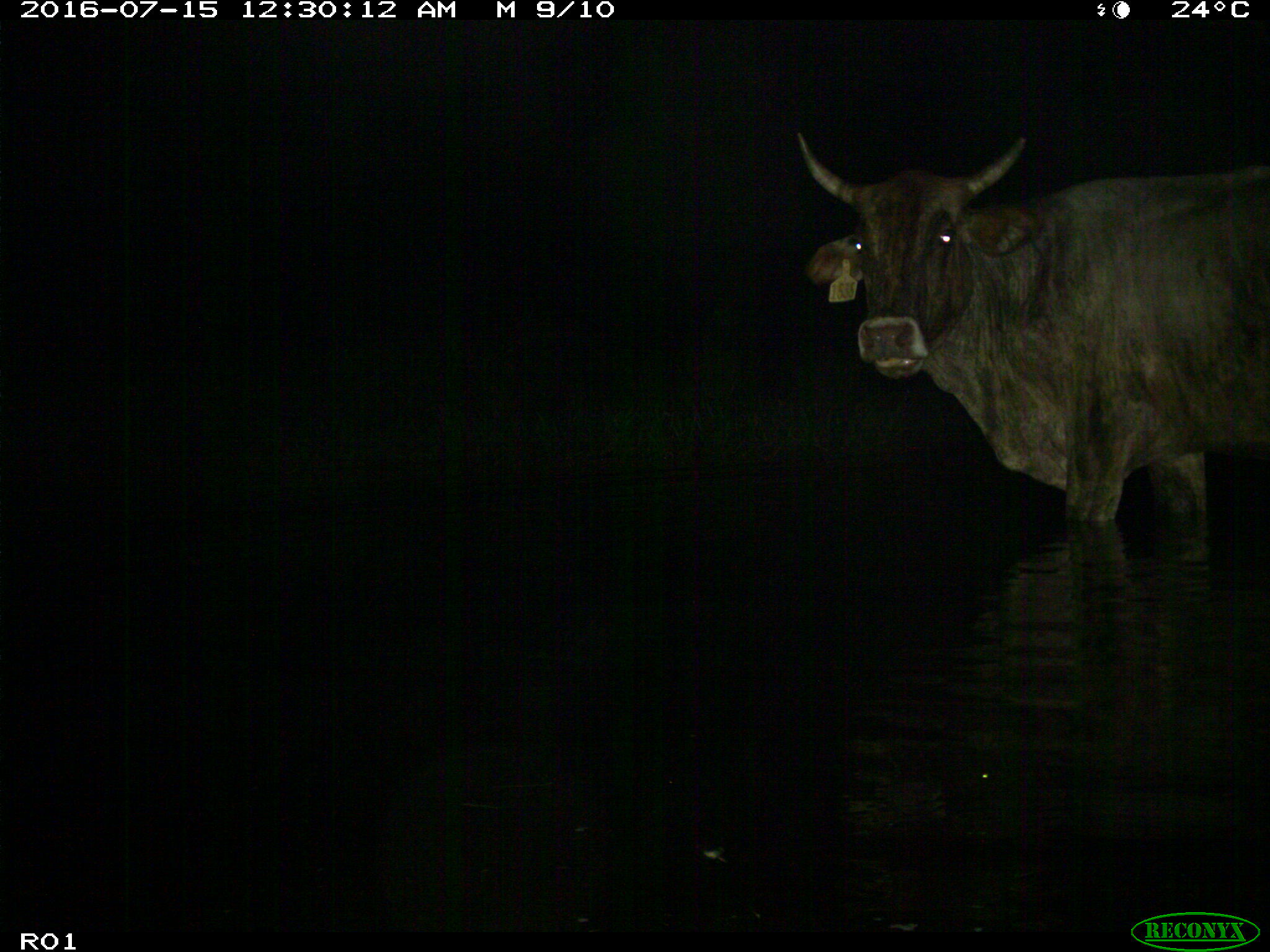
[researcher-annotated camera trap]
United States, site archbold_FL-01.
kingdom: Animalia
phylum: Chordata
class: Mammalia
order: Artiodactyla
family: Bovidae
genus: Bos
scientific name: Bos taurus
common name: domestic cow